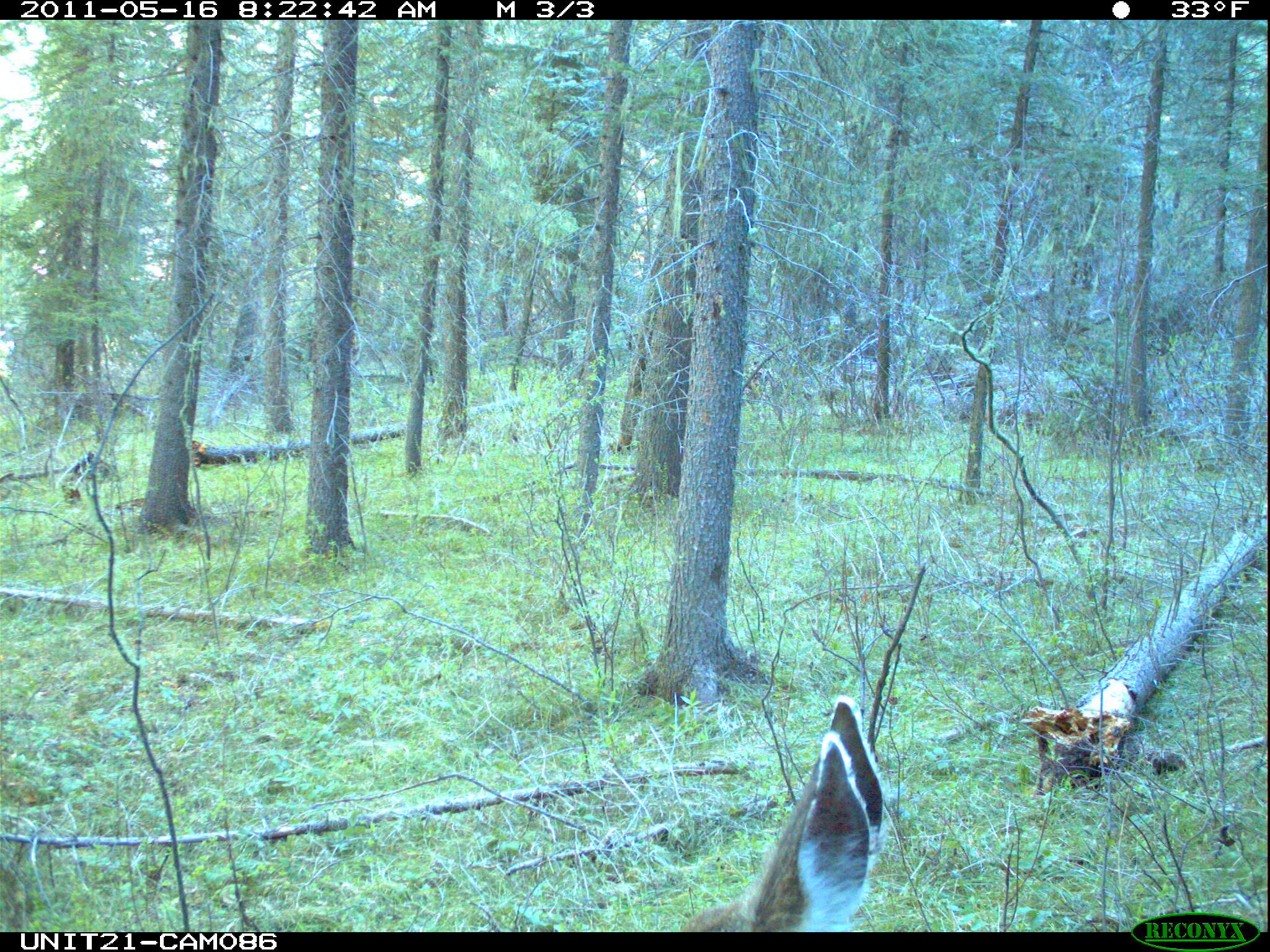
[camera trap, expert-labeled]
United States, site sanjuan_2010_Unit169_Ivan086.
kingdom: Animalia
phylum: Chordata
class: Mammalia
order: Artiodactyla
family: Cervidae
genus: Odocoileus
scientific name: Odocoileus hemionus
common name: mule deer